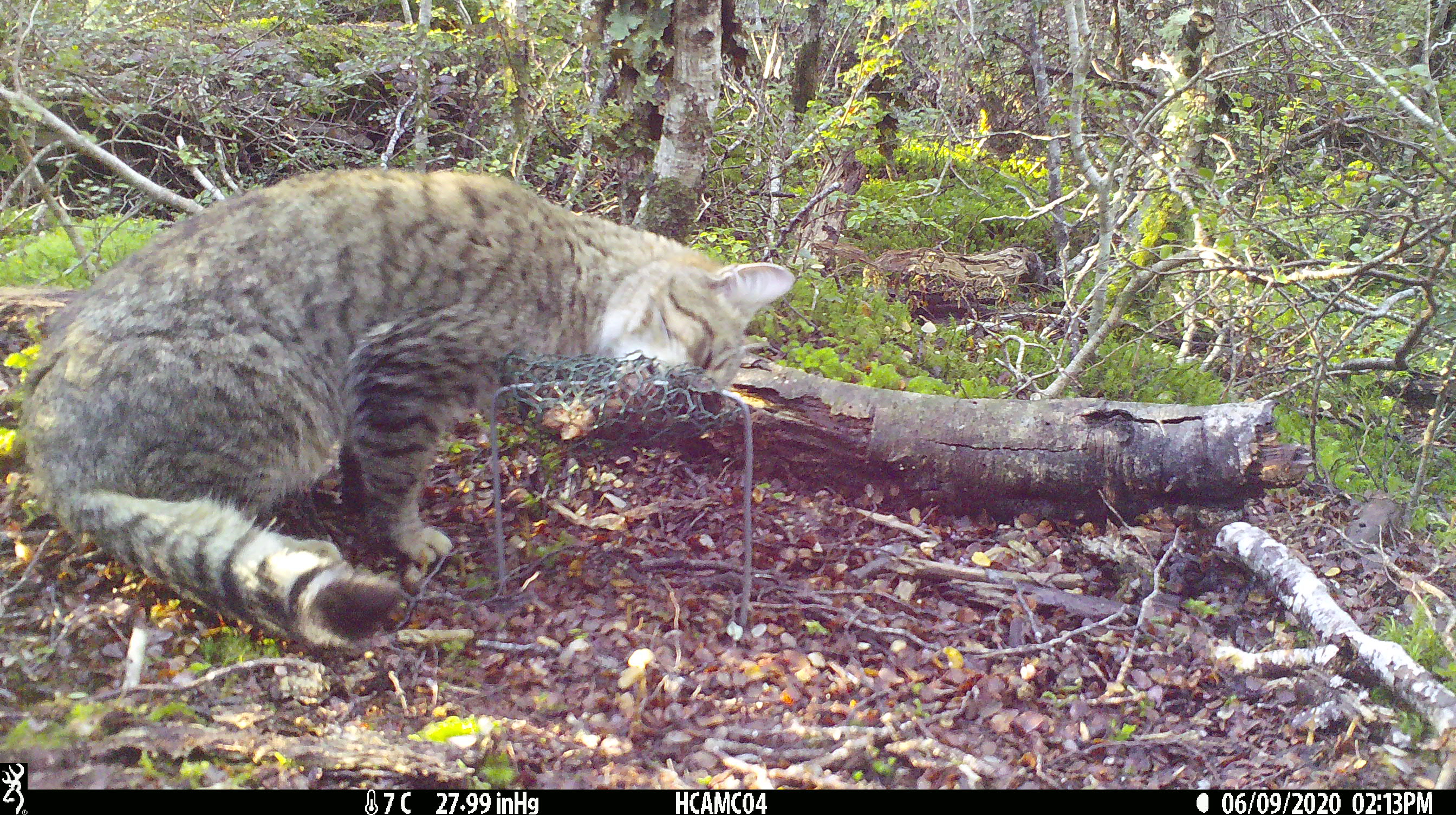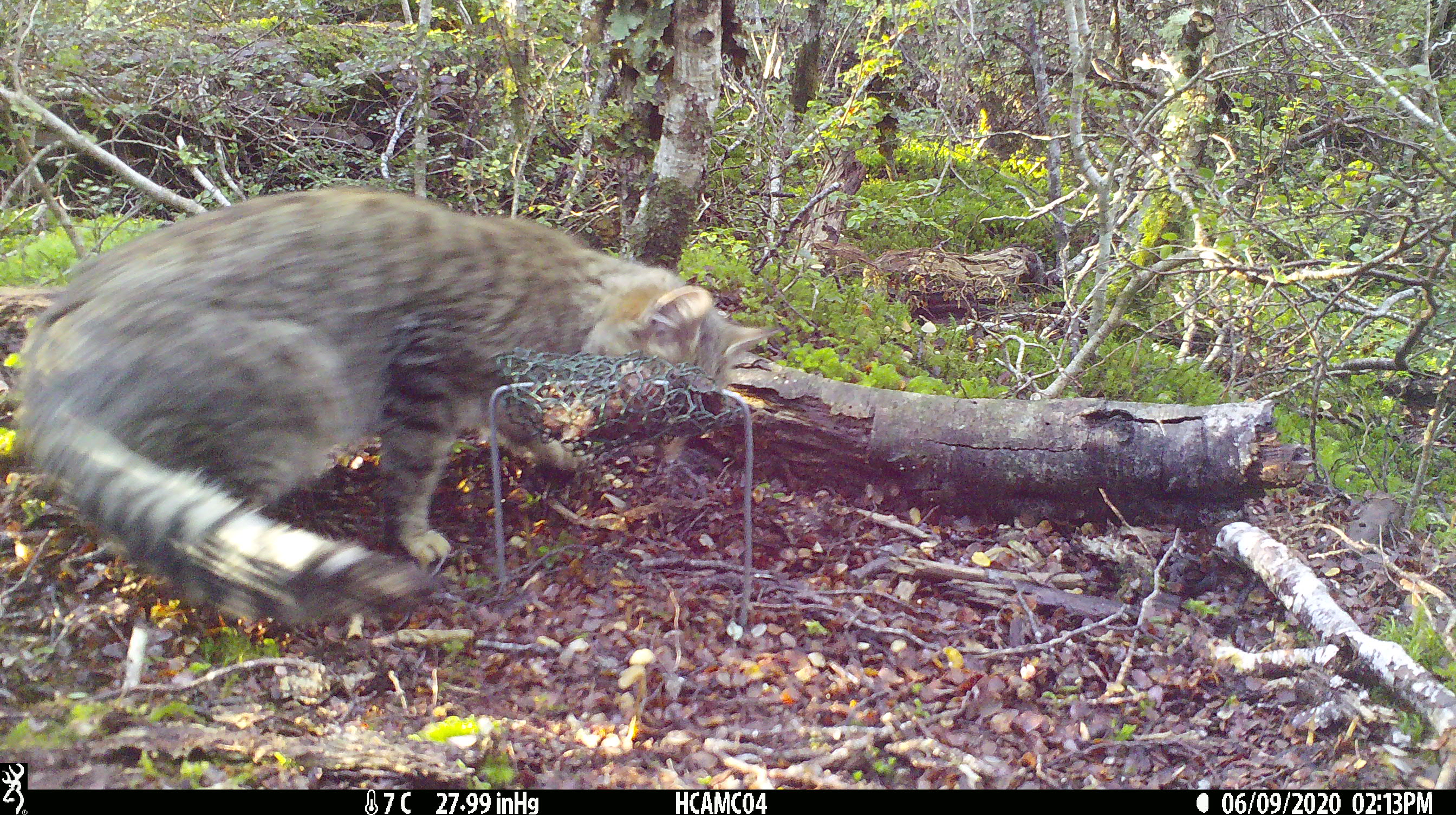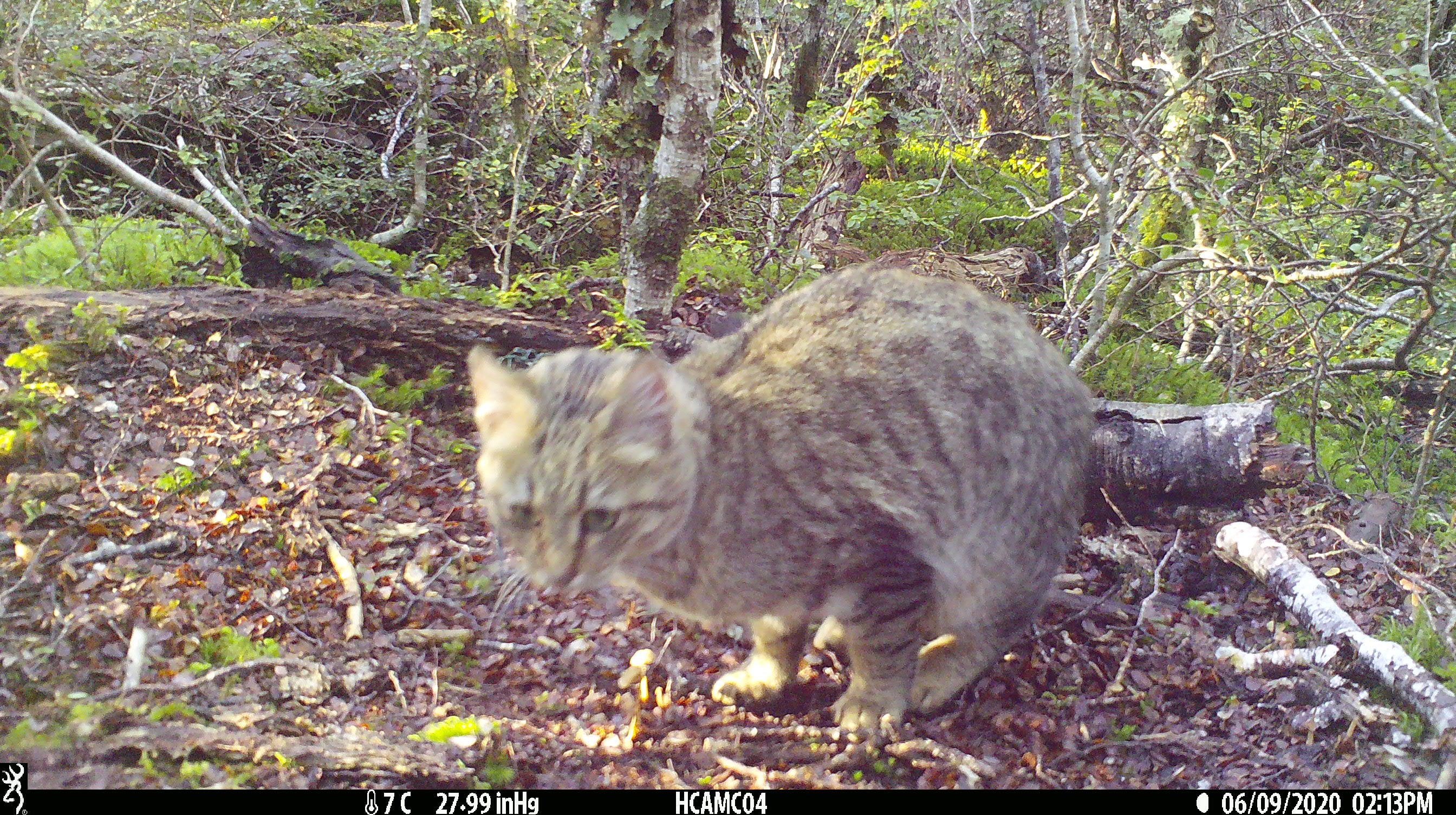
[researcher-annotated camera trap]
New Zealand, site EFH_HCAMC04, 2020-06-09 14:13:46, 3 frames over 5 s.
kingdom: Animalia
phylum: Chordata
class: Mammalia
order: Carnivora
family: Felidae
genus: Felis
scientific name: Felis catus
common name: domestic cat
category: cat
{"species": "cat (domestic cat) (Felis catus)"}